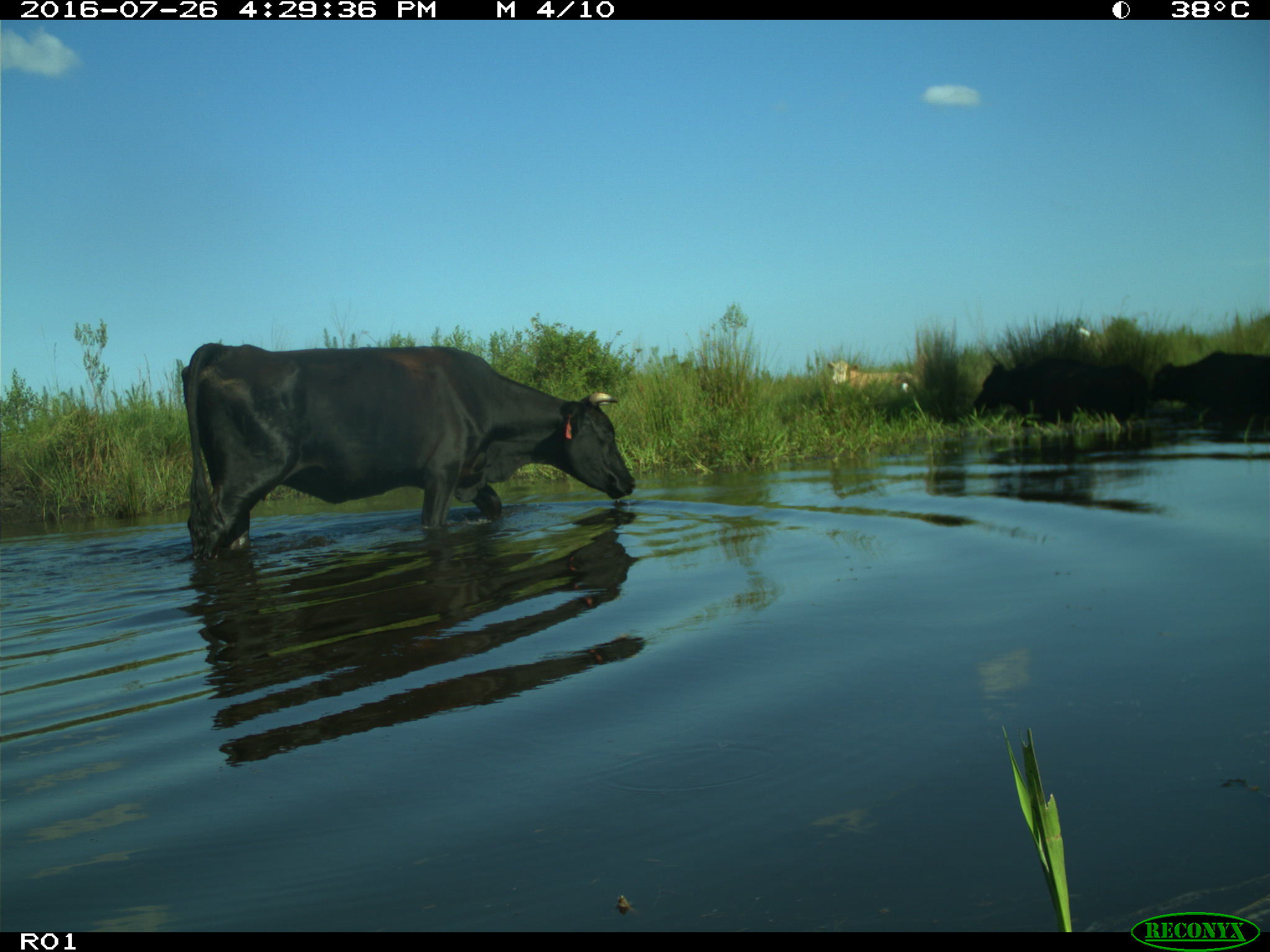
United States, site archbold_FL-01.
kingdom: Animalia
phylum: Chordata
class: Mammalia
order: Artiodactyla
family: Bovidae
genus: Bos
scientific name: Bos taurus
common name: domestic cow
Bos taurus (domestic cow).